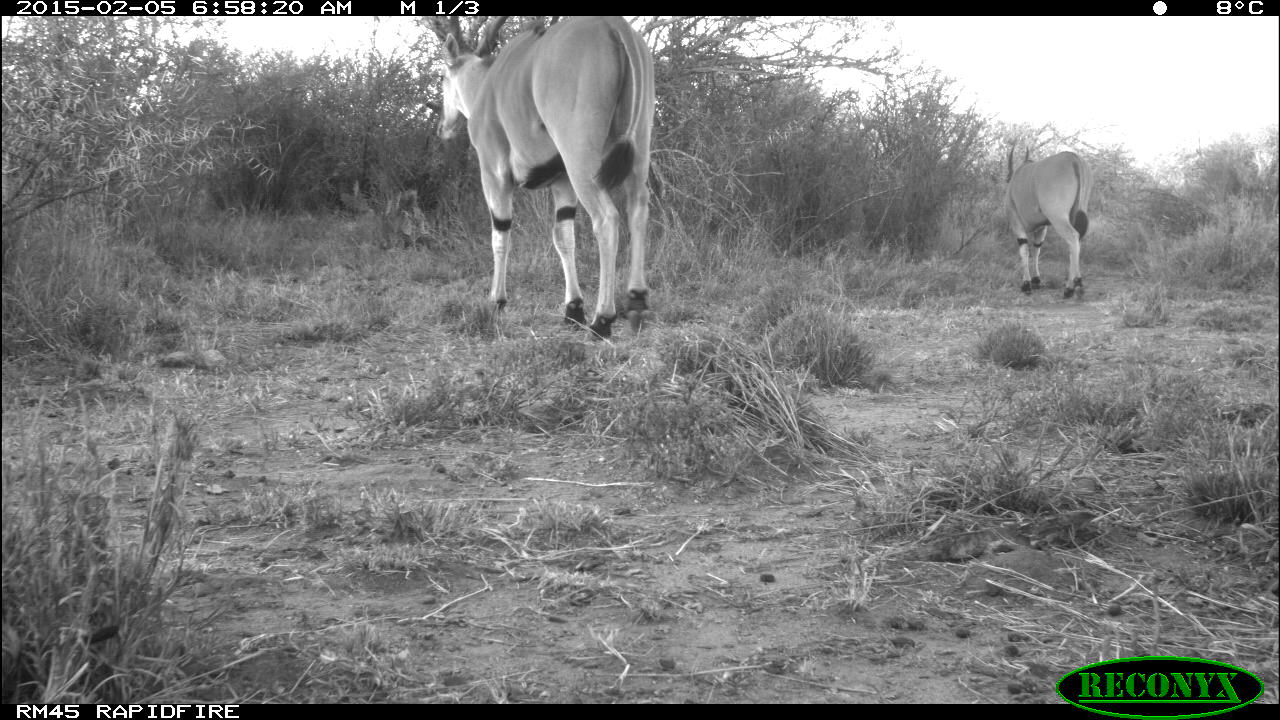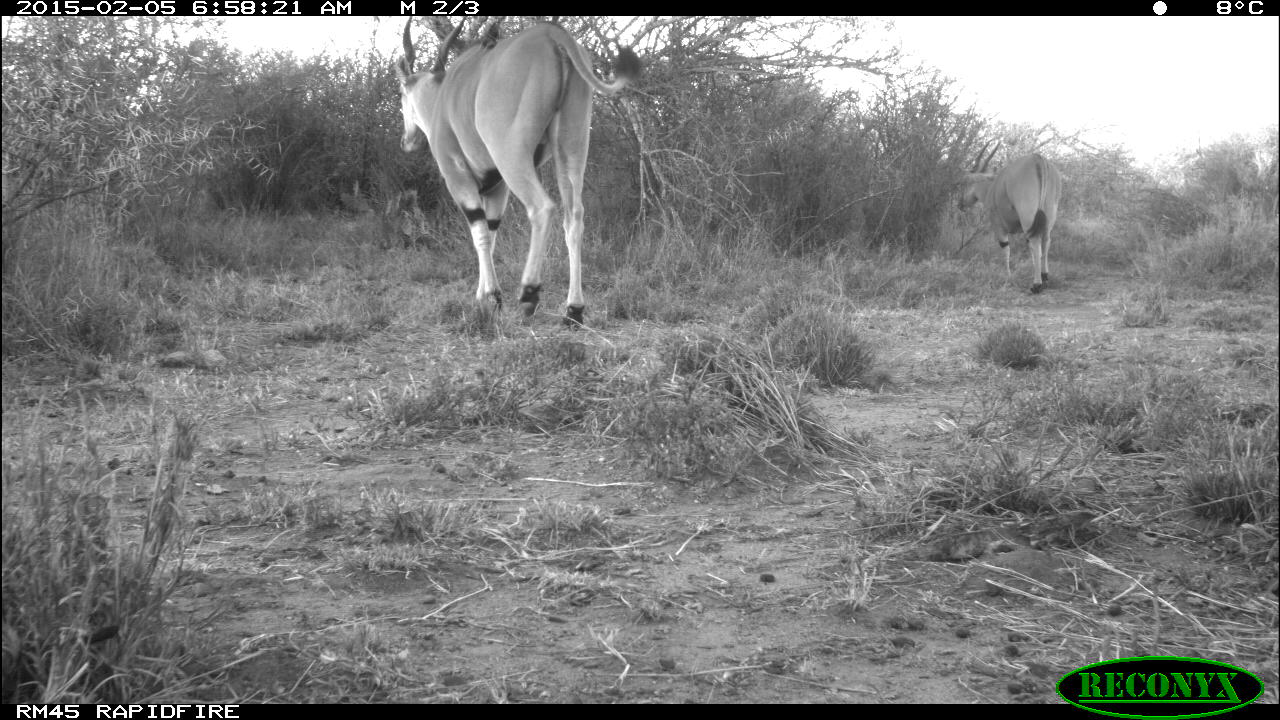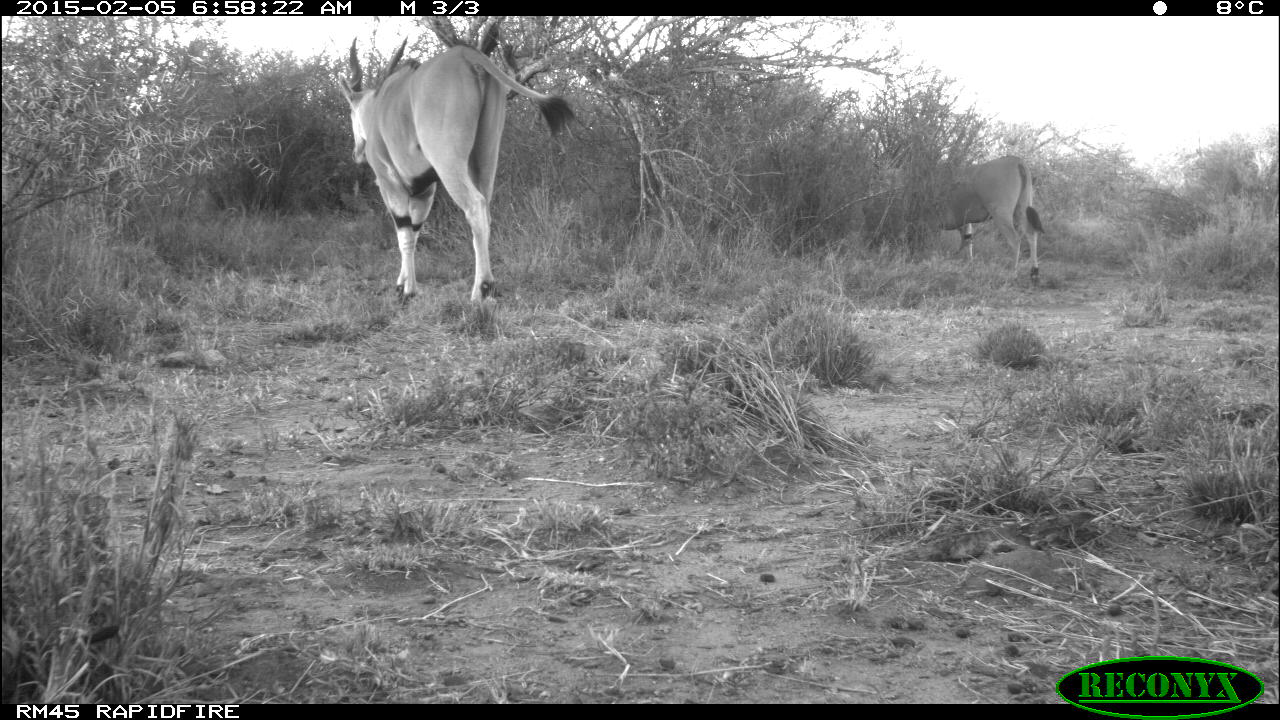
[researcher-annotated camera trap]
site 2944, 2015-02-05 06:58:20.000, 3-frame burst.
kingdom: Animalia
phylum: Chordata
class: Mammalia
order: Artiodactyla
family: Bovidae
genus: Tragelaphus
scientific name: Tragelaphus oryx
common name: eland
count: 2